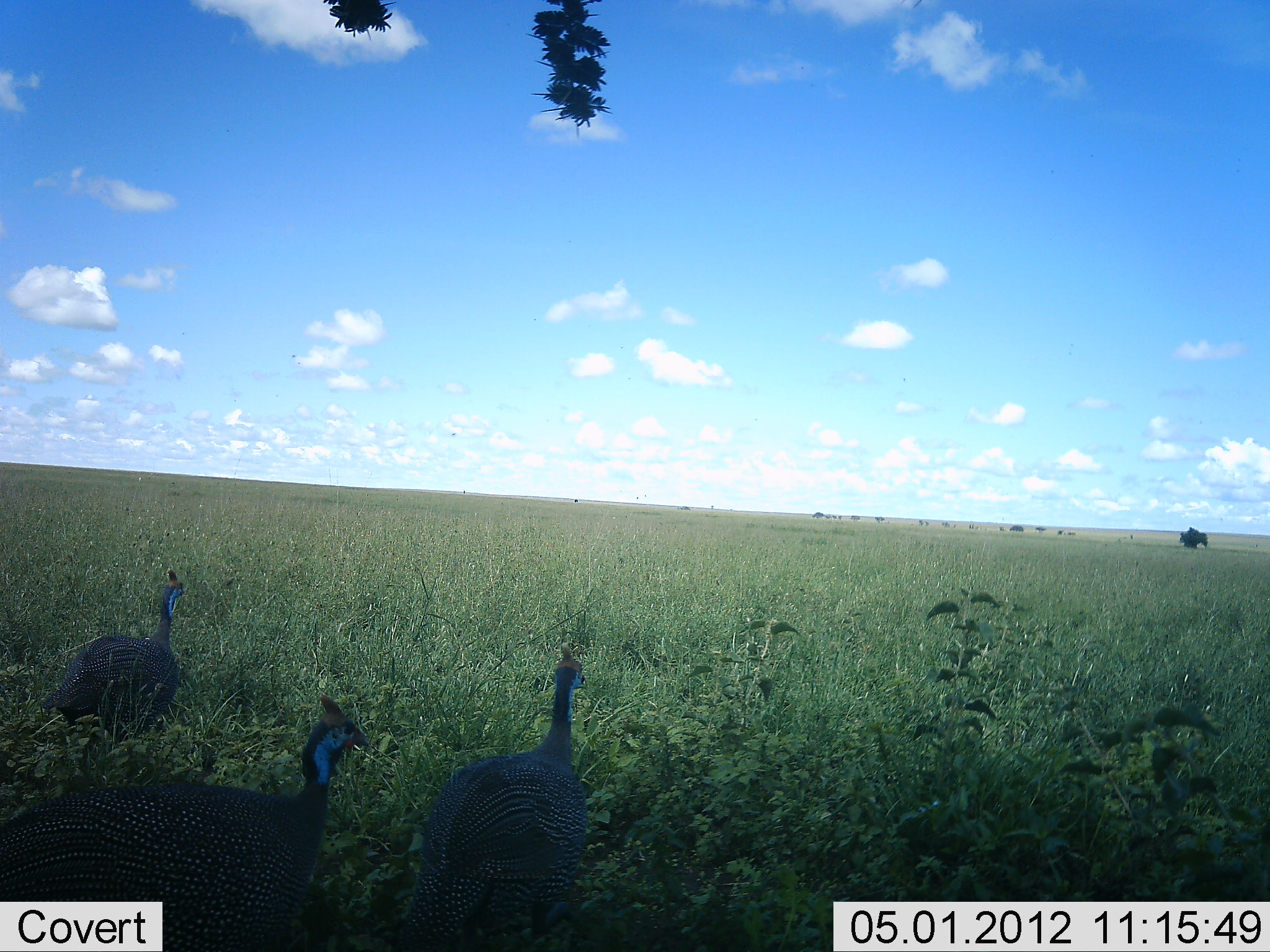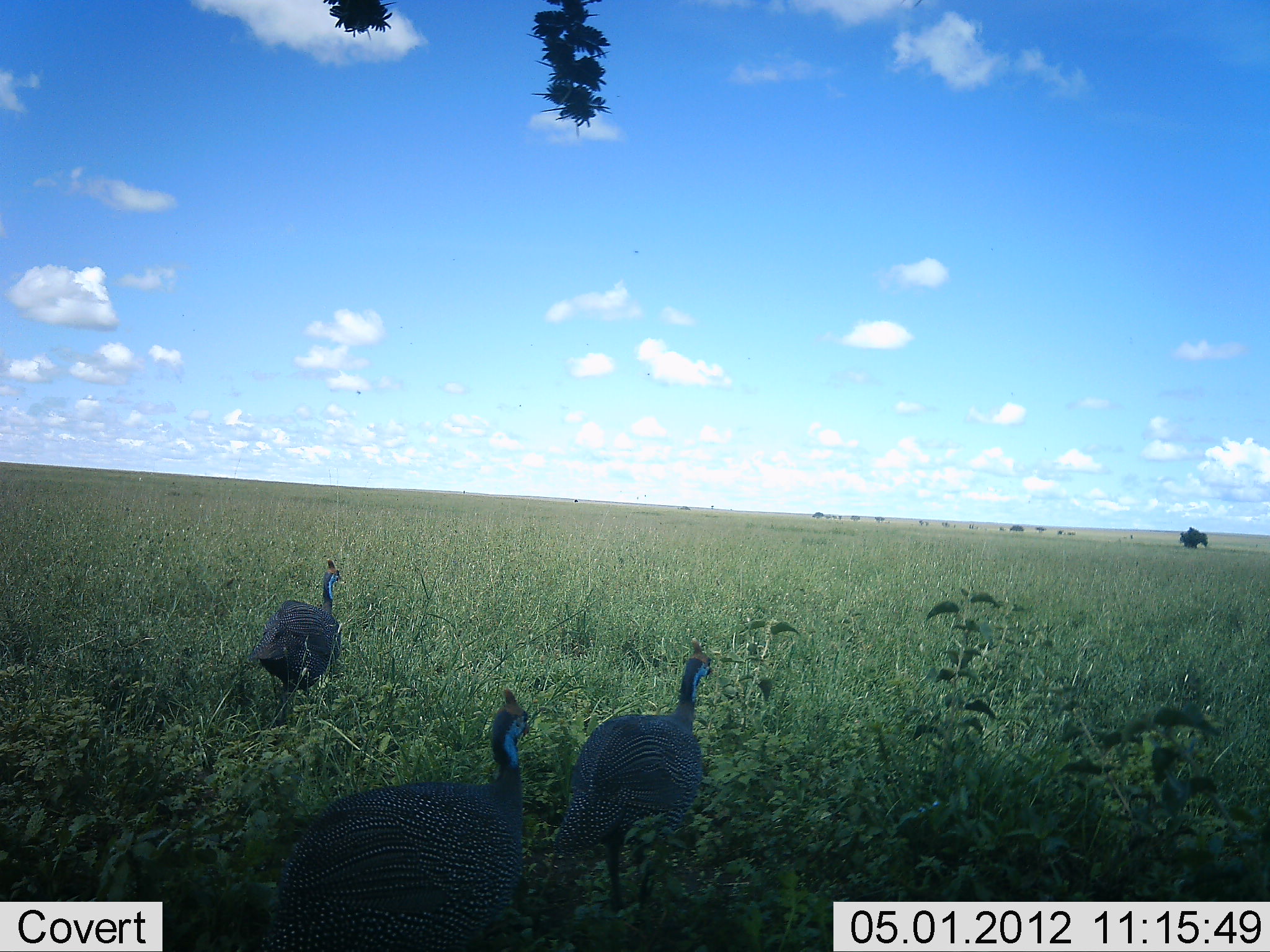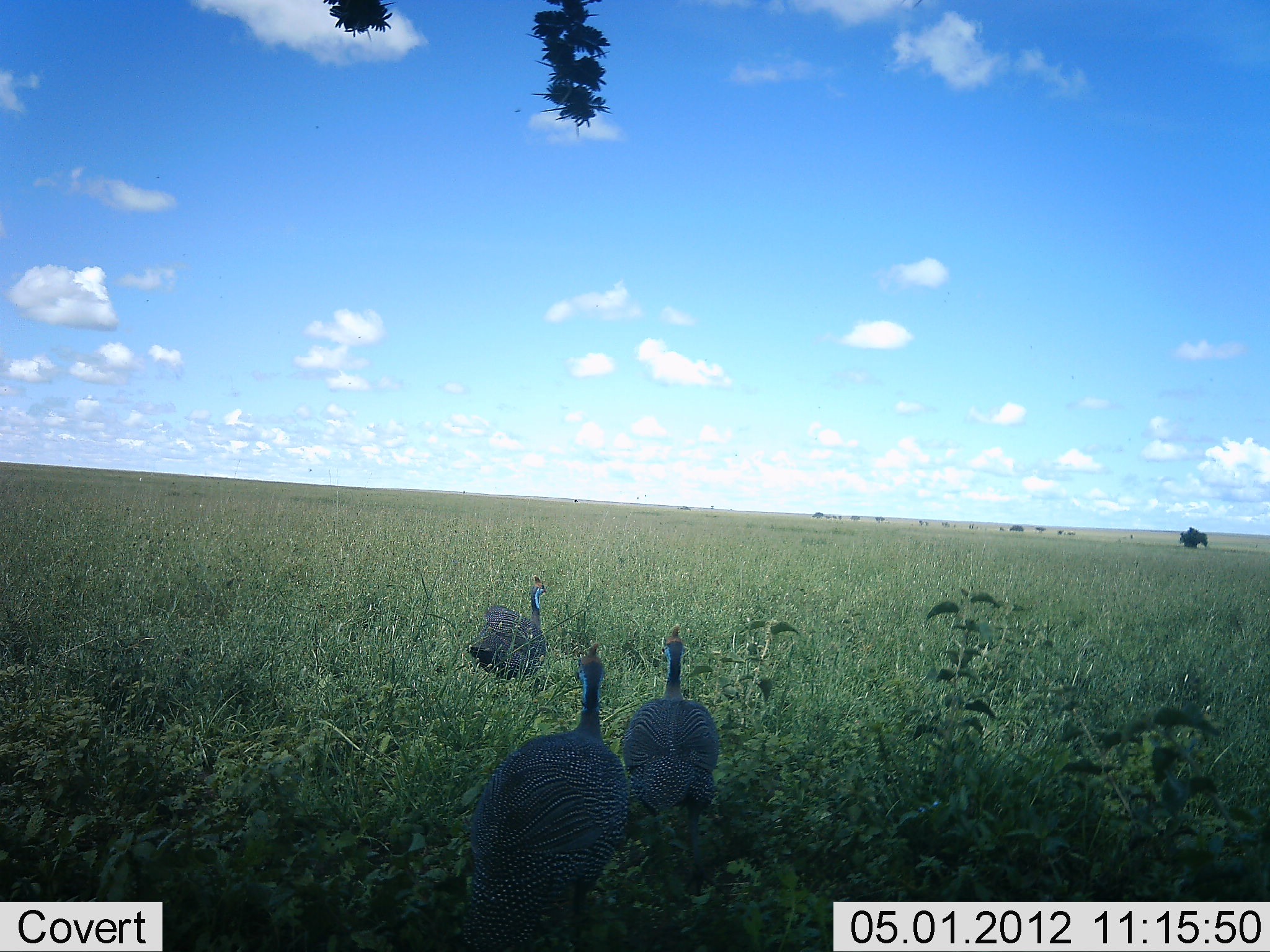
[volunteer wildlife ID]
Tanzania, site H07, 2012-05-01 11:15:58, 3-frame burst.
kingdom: Animalia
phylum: Chordata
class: Aves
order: Galliformes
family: Numididae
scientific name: Numididae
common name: guinea fowl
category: guineafowl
Guineafowl (guinea fowl) (Numididae), count 3. Behavior (volunteer vote fractions): standing 4%, resting 0%, moving 96%, interacting 0%. Young present (vote fraction): 0%. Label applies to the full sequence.